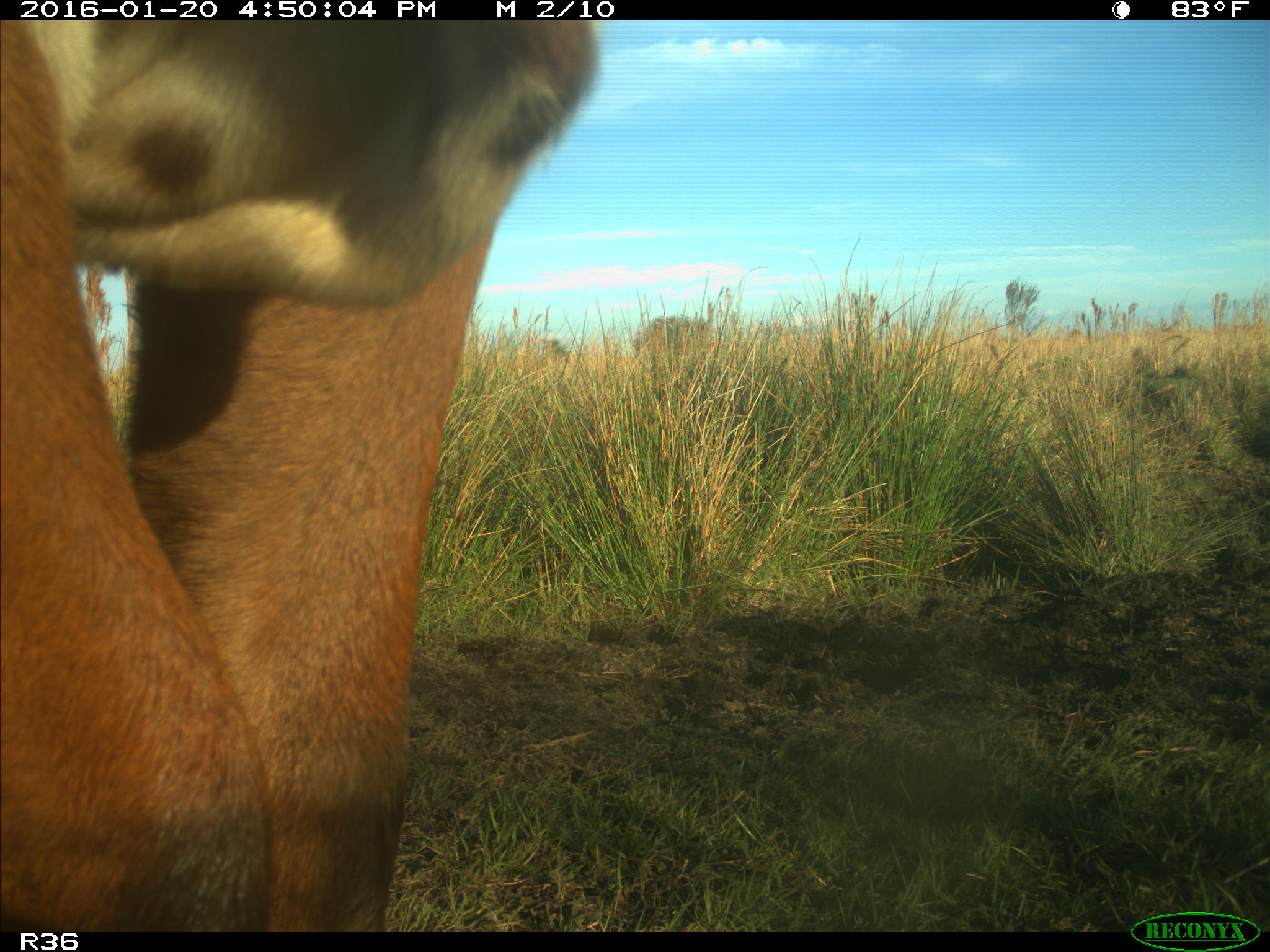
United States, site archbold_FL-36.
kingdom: Animalia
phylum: Chordata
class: Mammalia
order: Artiodactyla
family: Bovidae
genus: Bos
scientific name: Bos taurus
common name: domestic cow